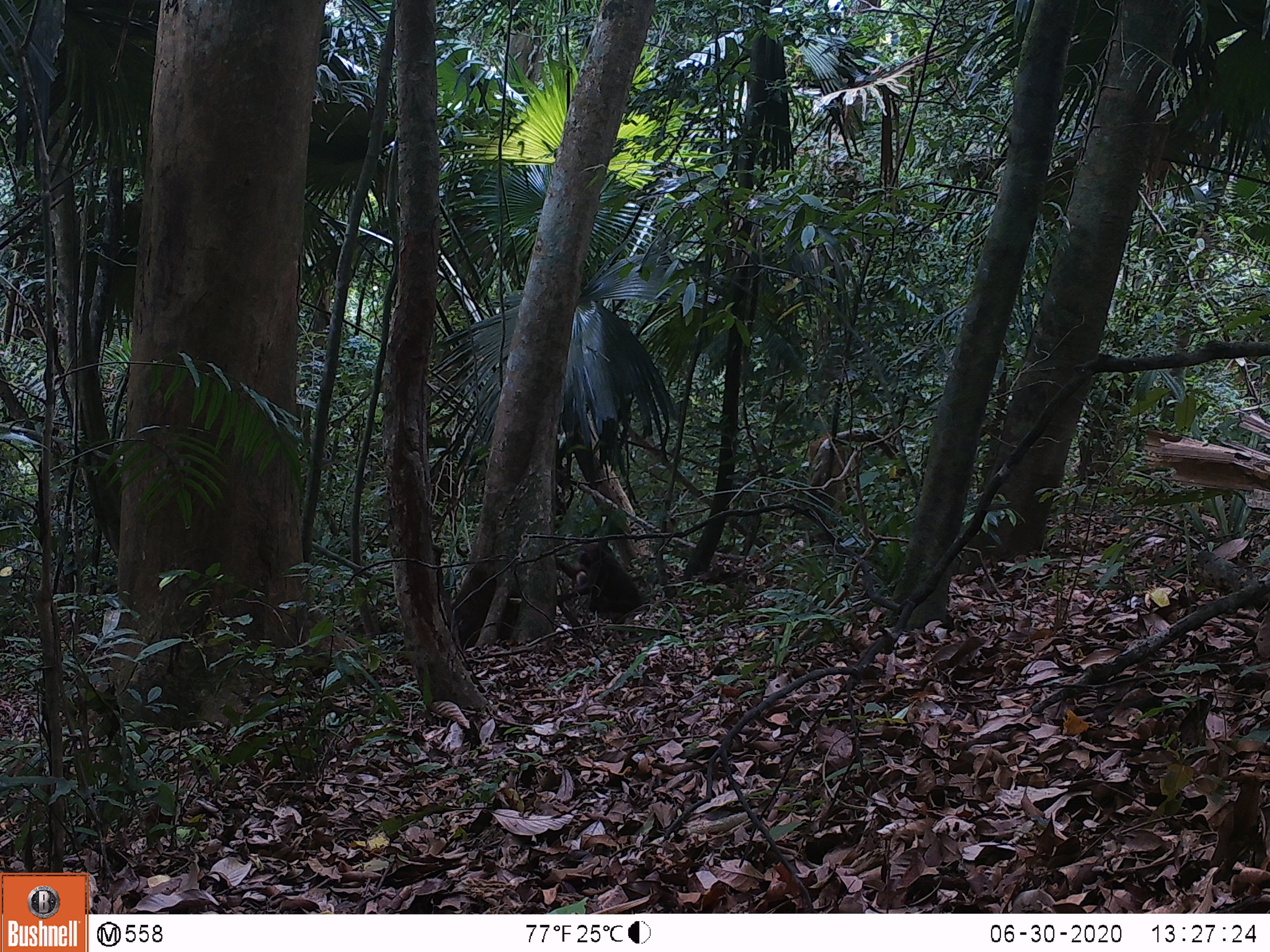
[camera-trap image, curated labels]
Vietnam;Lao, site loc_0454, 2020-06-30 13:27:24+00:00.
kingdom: Animalia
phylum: Chordata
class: Mammalia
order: Primates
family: Cercopithecidae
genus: Macaca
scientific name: Macaca arctoides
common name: stump-tailed macaque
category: stump tailed macaque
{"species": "stump tailed macaque (stump-tailed macaque) (Macaca arctoides)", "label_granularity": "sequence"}